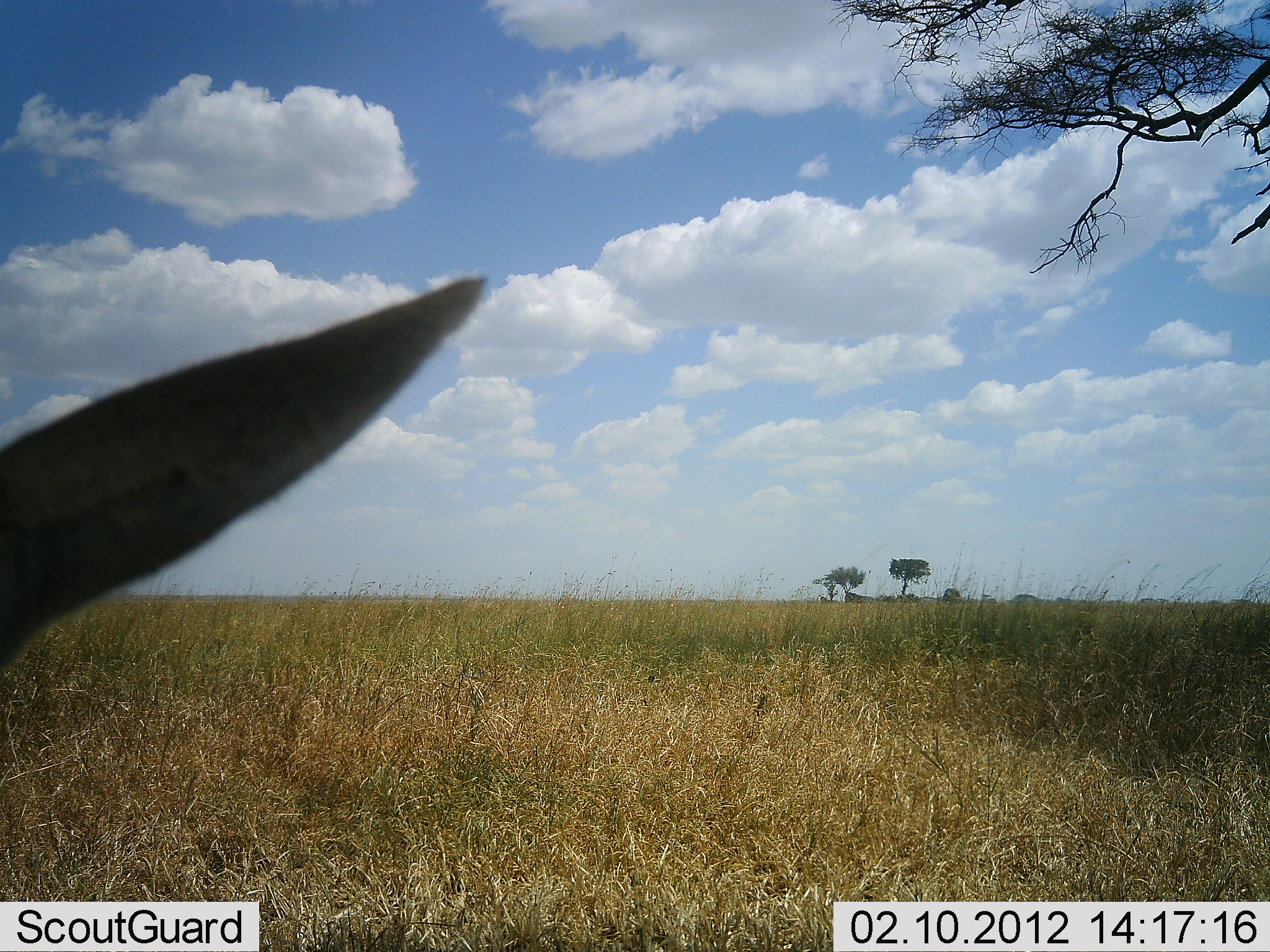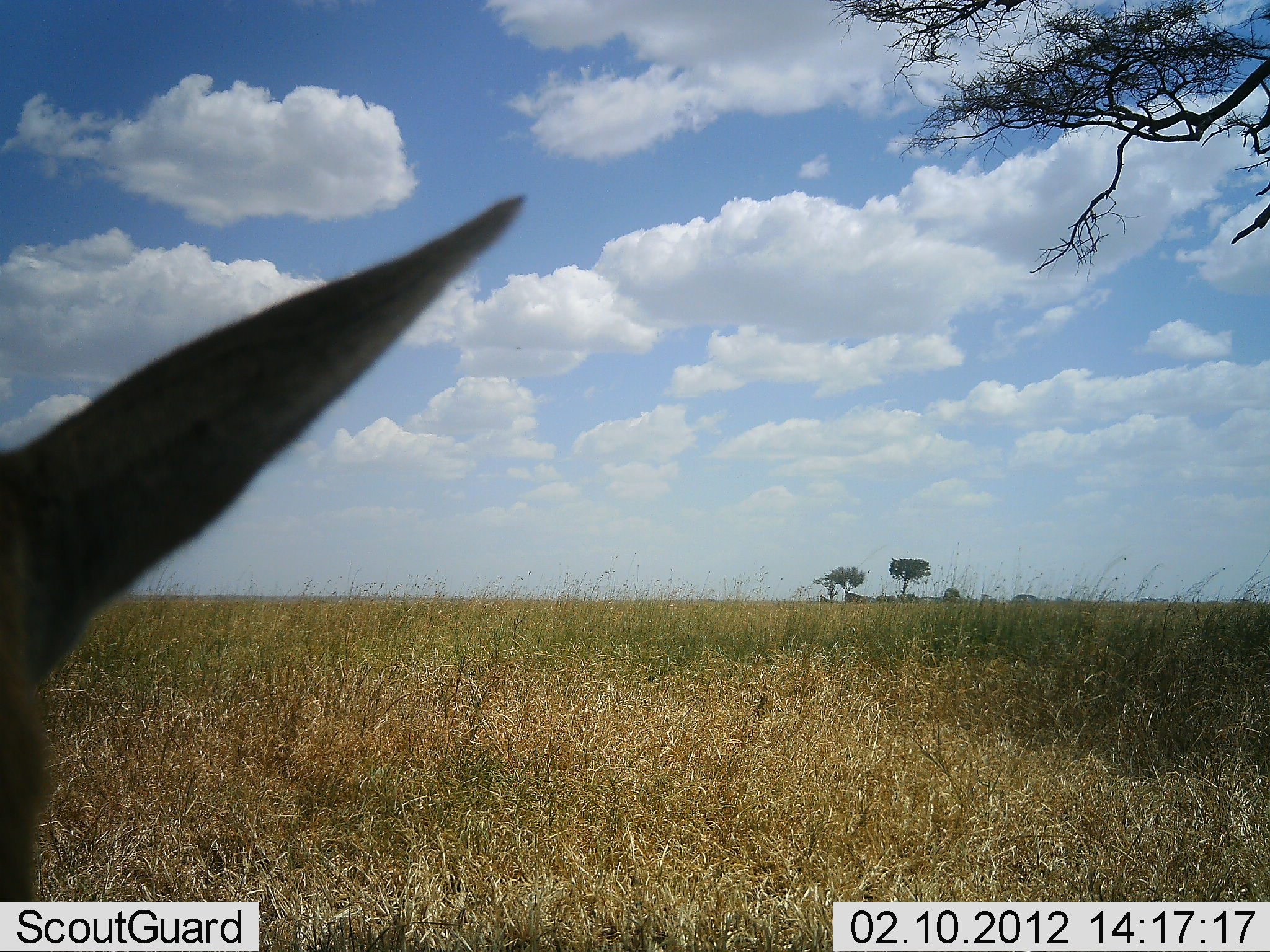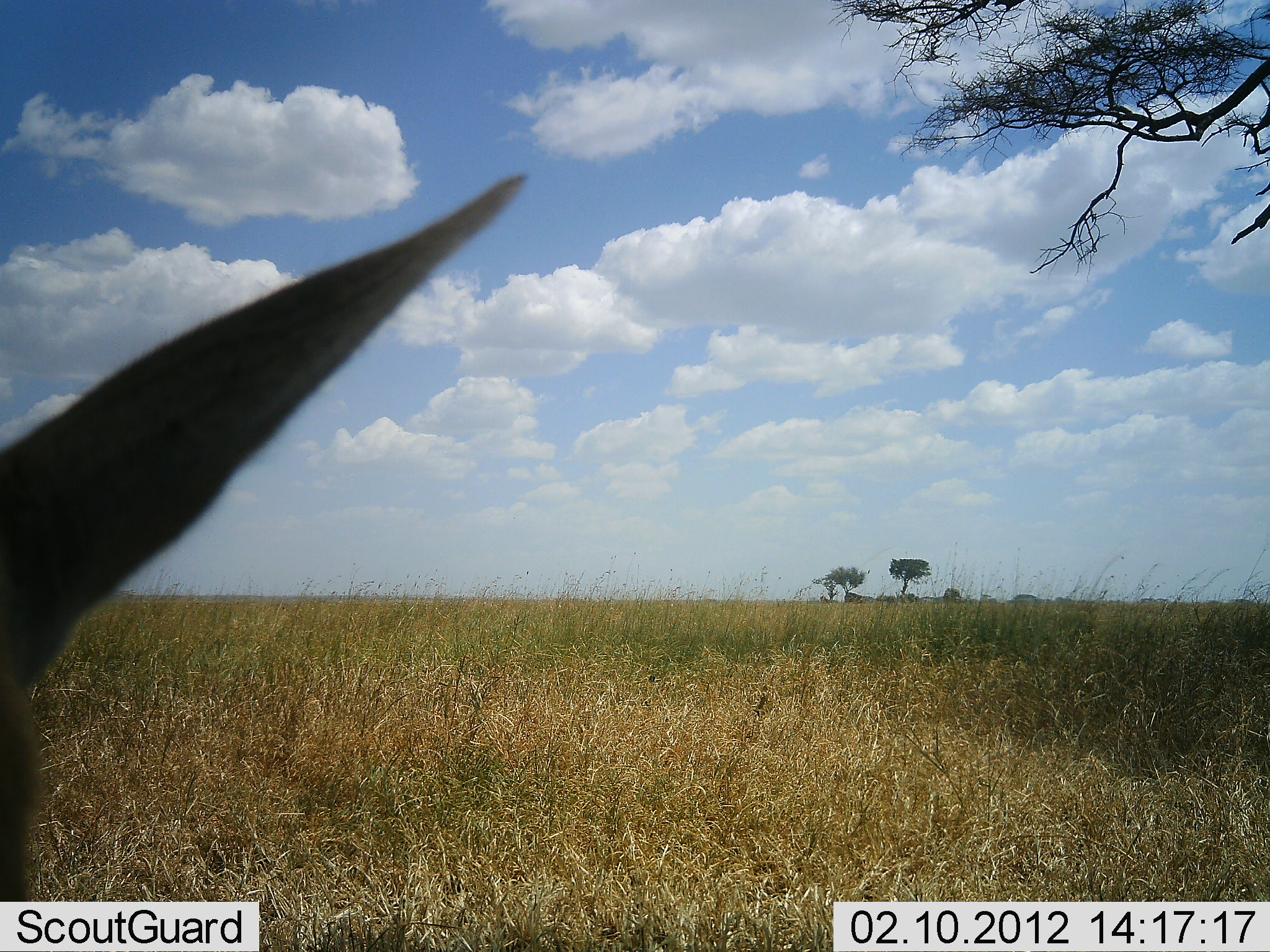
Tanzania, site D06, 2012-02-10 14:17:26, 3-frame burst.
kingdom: Animalia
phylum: Chordata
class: Mammalia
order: Artiodactyla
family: Bovidae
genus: Eudorcas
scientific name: Eudorcas thomsonii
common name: thomson's gazelle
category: gazellethomsons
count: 1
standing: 33%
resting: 67%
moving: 0%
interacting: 0%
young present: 0%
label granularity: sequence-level